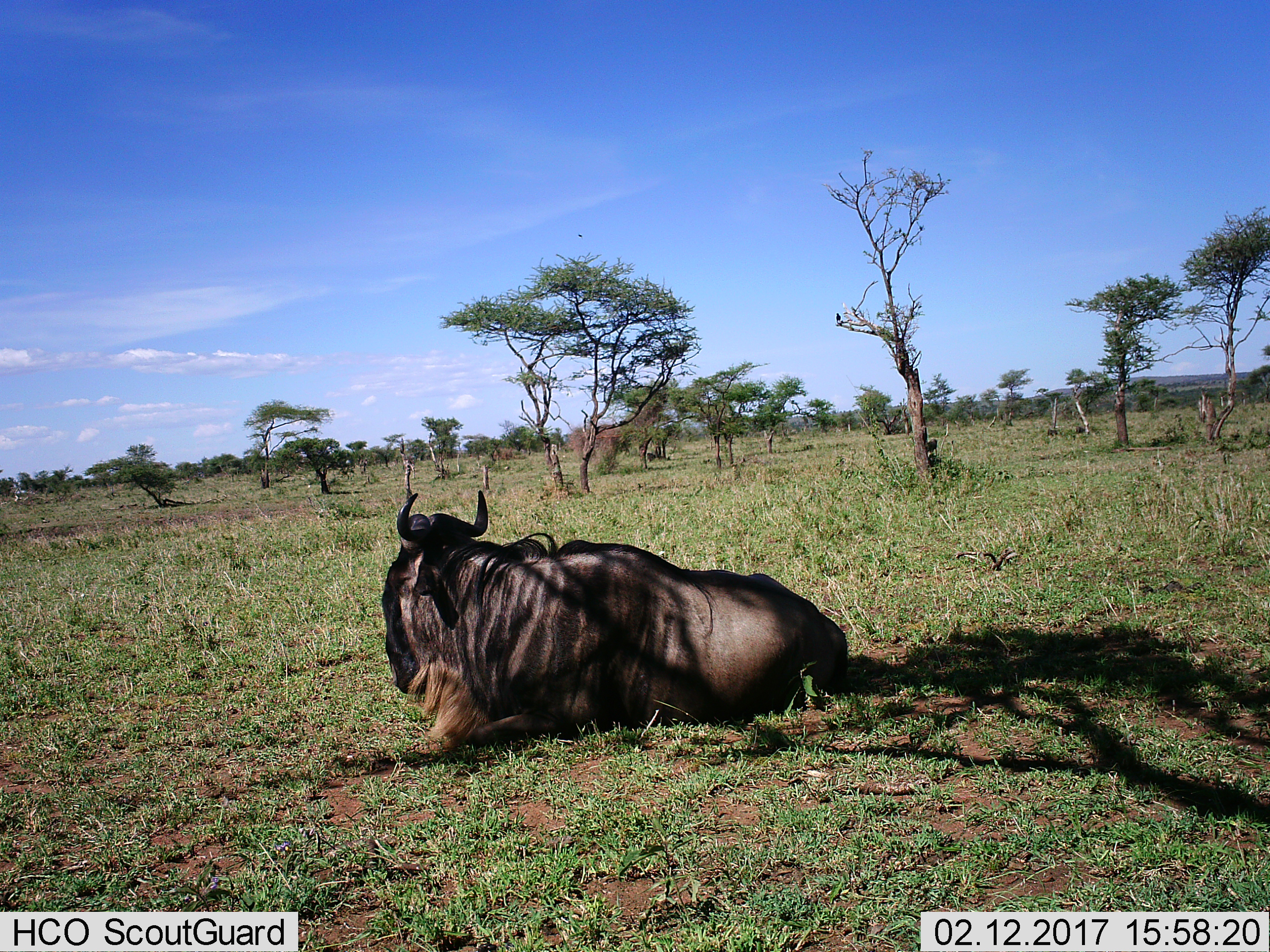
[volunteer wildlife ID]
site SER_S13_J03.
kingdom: Animalia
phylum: Chordata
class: Mammalia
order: Artiodactyla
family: Bovidae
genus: Connochaetes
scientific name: Connochaetes taurinus taurinus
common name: blue wildebeest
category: wildebeestblue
Wildebeestblue (blue wildebeest) (Connochaetes taurinus taurinus), count 1. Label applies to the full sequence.